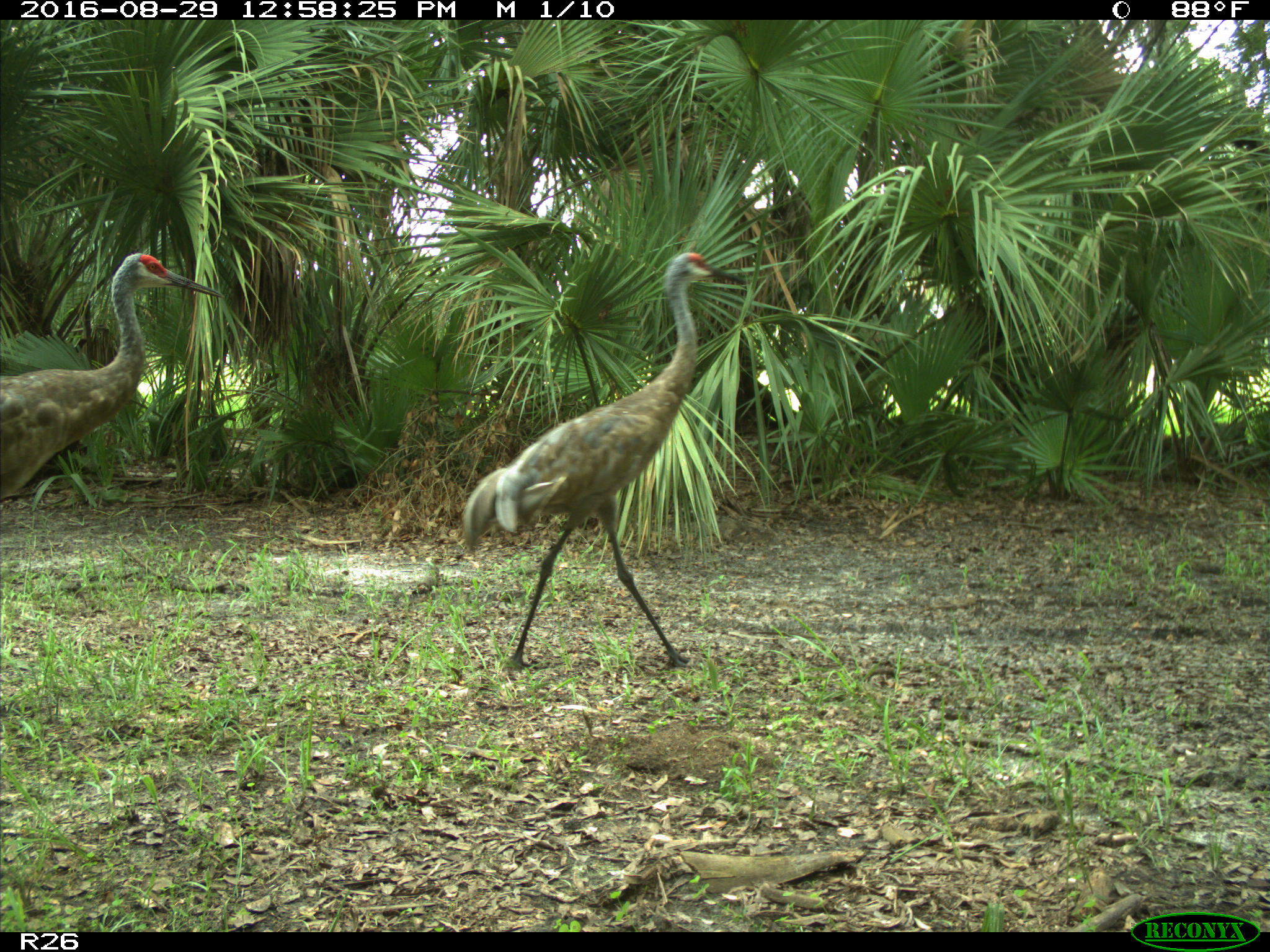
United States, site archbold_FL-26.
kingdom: Animalia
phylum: Chordata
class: Aves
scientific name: Aves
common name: birds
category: unidentified bird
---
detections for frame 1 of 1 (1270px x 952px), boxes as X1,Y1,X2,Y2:
animal: 460,253,746,673; 0,253,225,500